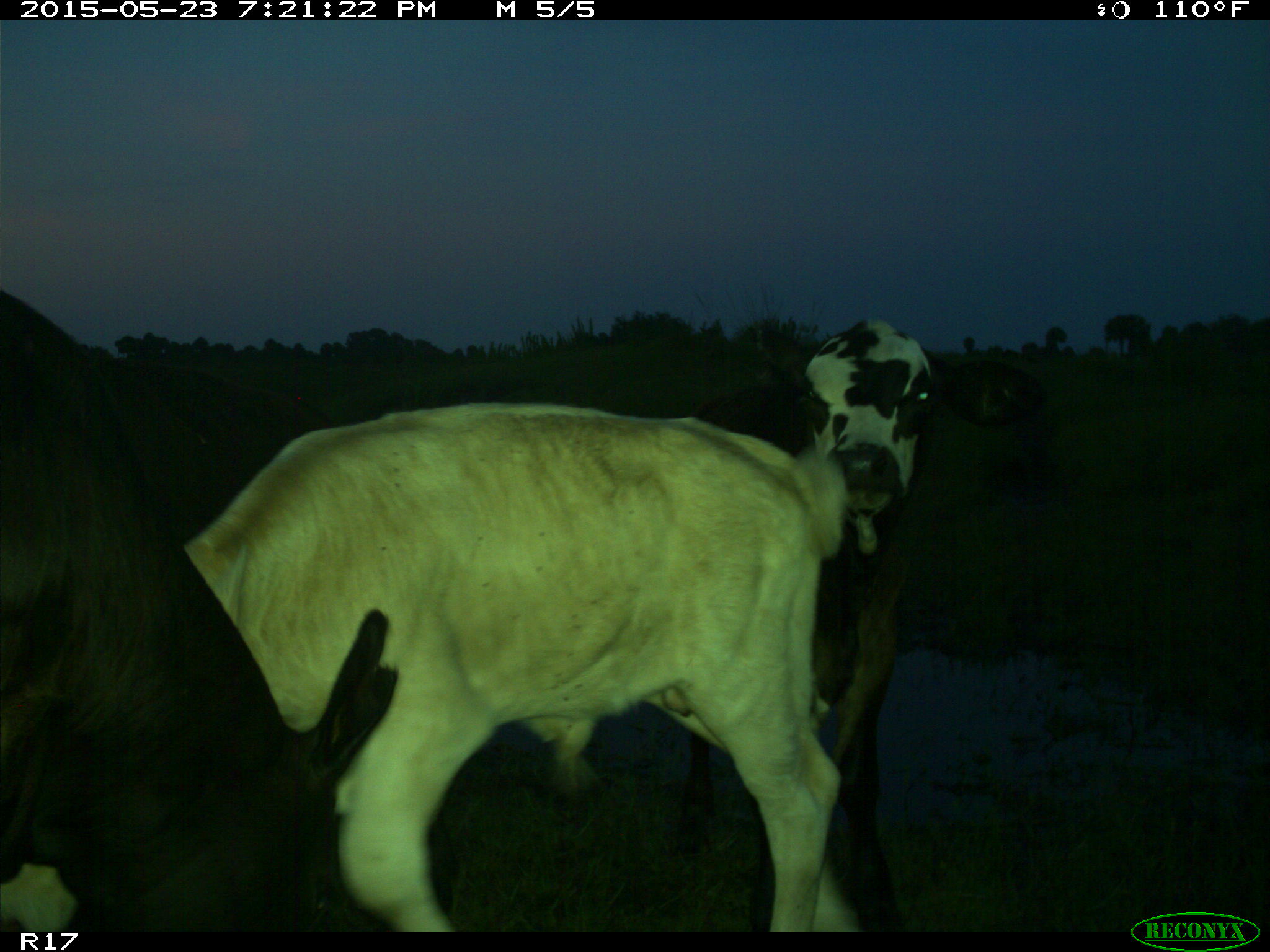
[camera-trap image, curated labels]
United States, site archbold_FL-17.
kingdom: Animalia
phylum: Chordata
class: Mammalia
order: Artiodactyla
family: Bovidae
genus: Bos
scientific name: Bos taurus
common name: domestic cow